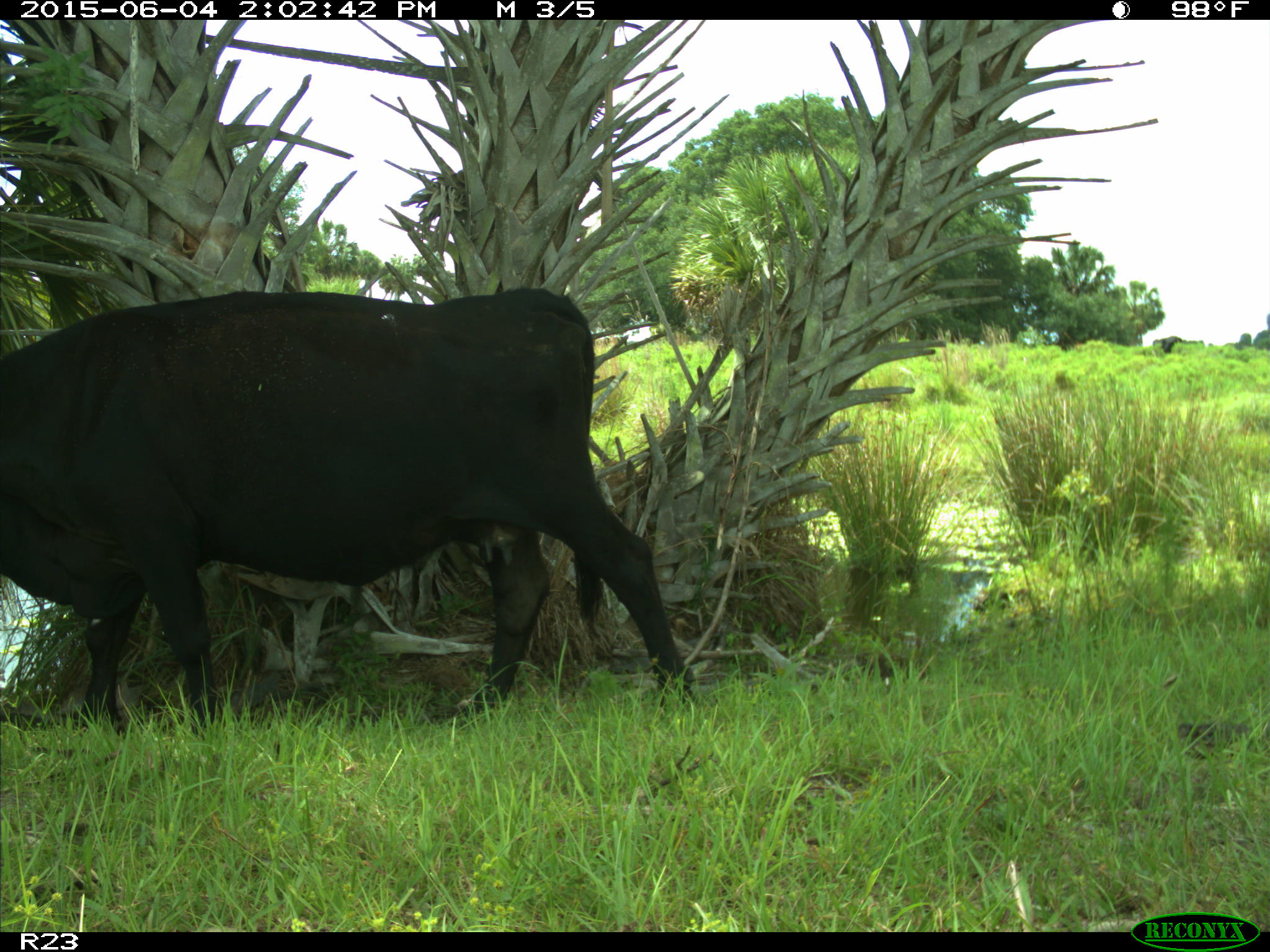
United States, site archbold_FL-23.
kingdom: Animalia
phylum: Chordata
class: Mammalia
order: Artiodactyla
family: Bovidae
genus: Bos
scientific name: Bos taurus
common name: domestic cow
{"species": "Bos taurus (domestic cow)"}